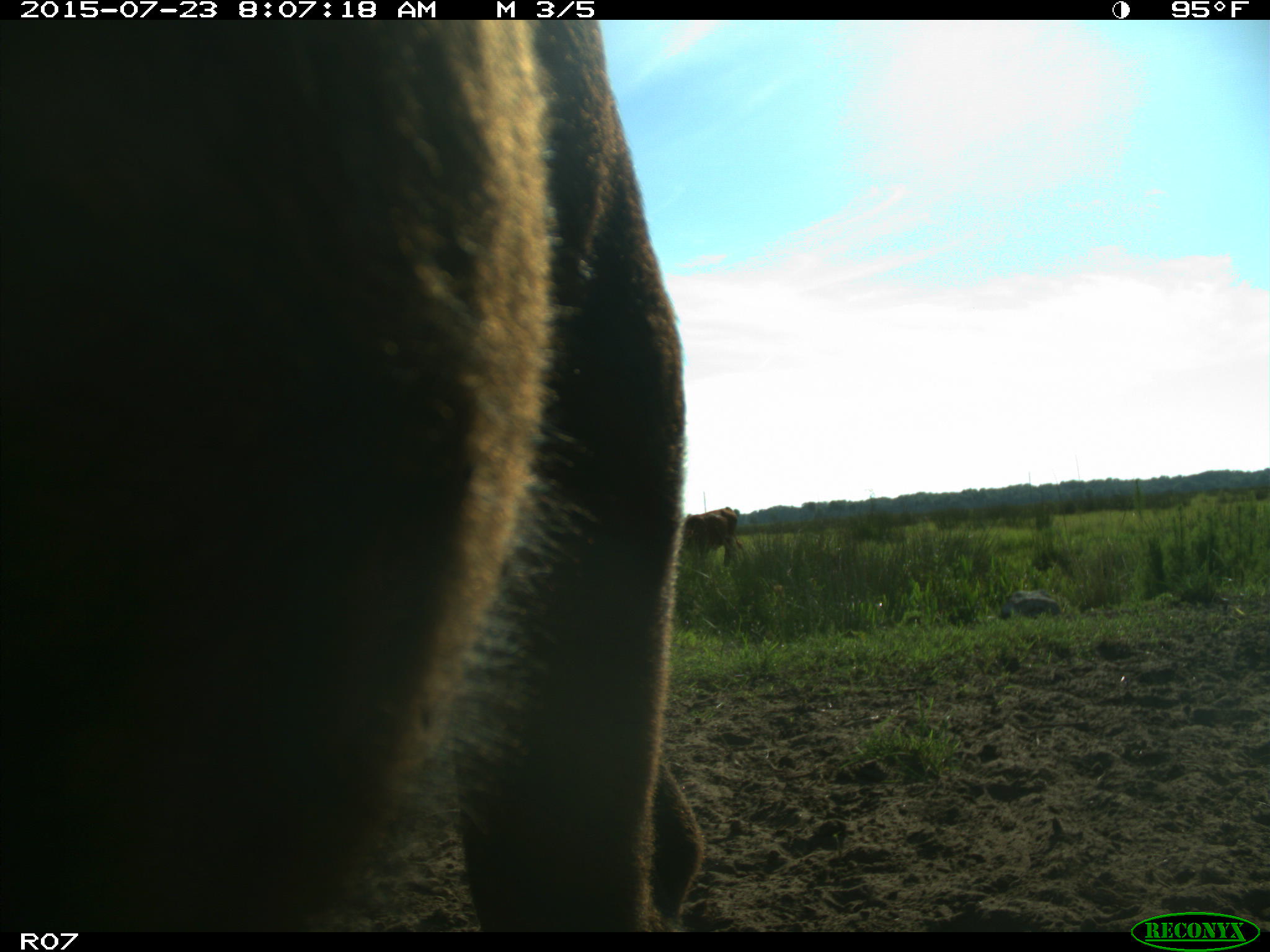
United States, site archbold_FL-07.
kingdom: Animalia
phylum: Chordata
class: Mammalia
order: Artiodactyla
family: Bovidae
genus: Bos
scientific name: Bos taurus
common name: domestic cow